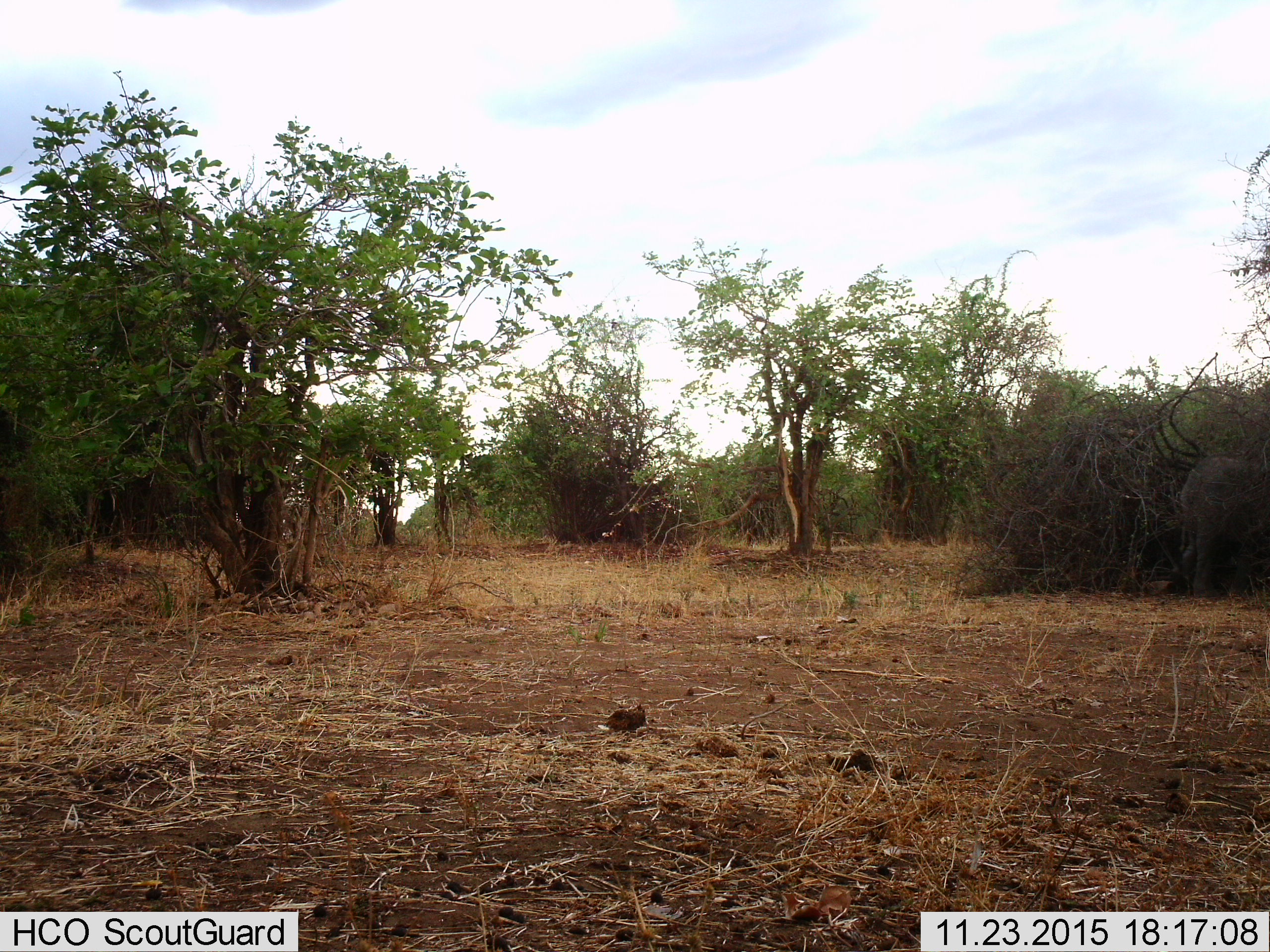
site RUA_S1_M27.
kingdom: Animalia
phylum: Chordata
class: Mammalia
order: Proboscidea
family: Elephantidae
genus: Loxodonta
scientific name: Loxodonta africana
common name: african bush elephant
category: elephant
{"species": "elephant (african bush elephant) (Loxodonta africana)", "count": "1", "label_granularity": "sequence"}